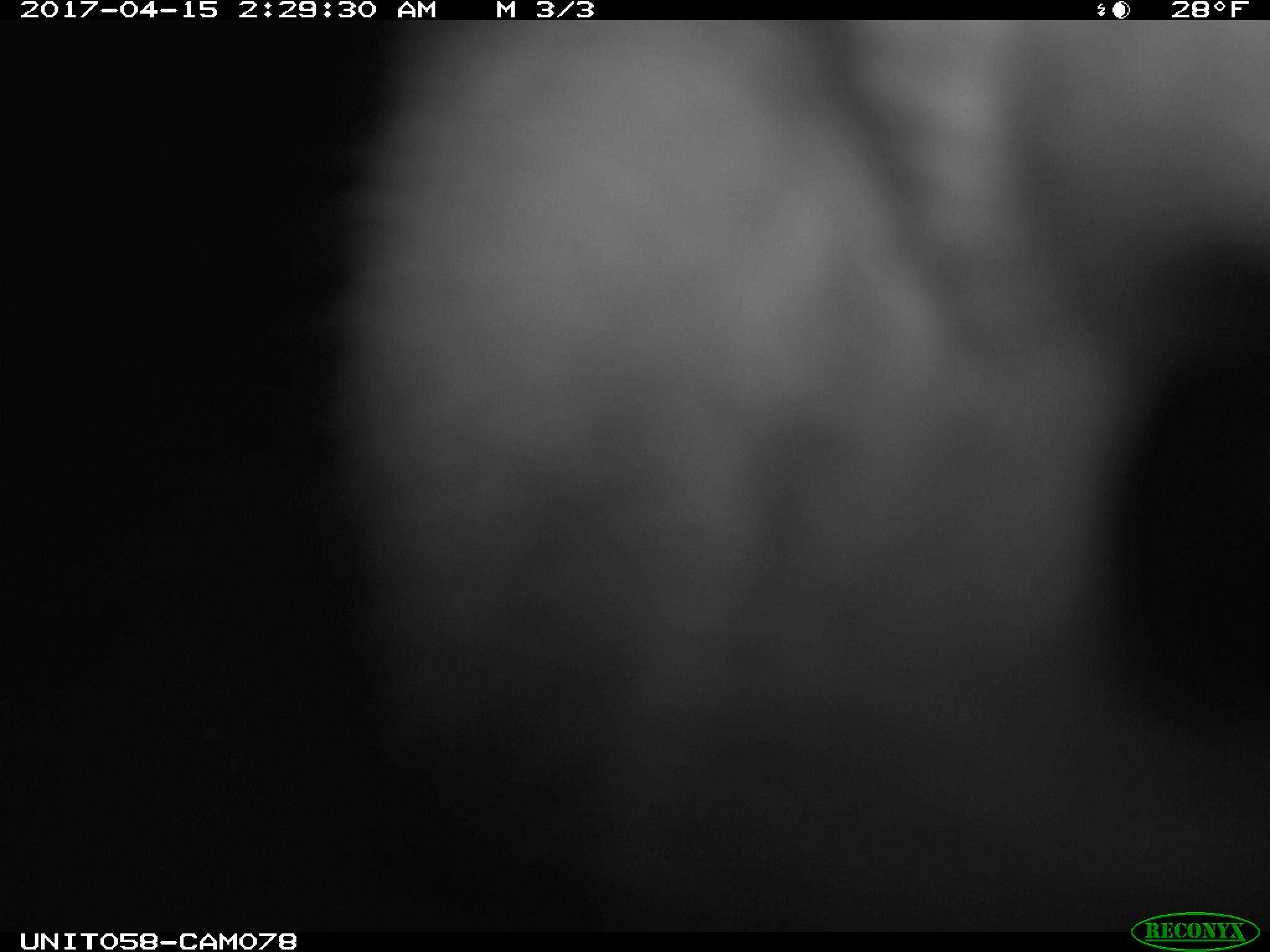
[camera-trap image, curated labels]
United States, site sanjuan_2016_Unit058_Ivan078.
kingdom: Animalia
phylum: Chordata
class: Mammalia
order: Lagomorpha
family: Leporidae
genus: Lepus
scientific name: Lepus americanus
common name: snowshoe hare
Lepus americanus (snowshoe hare).